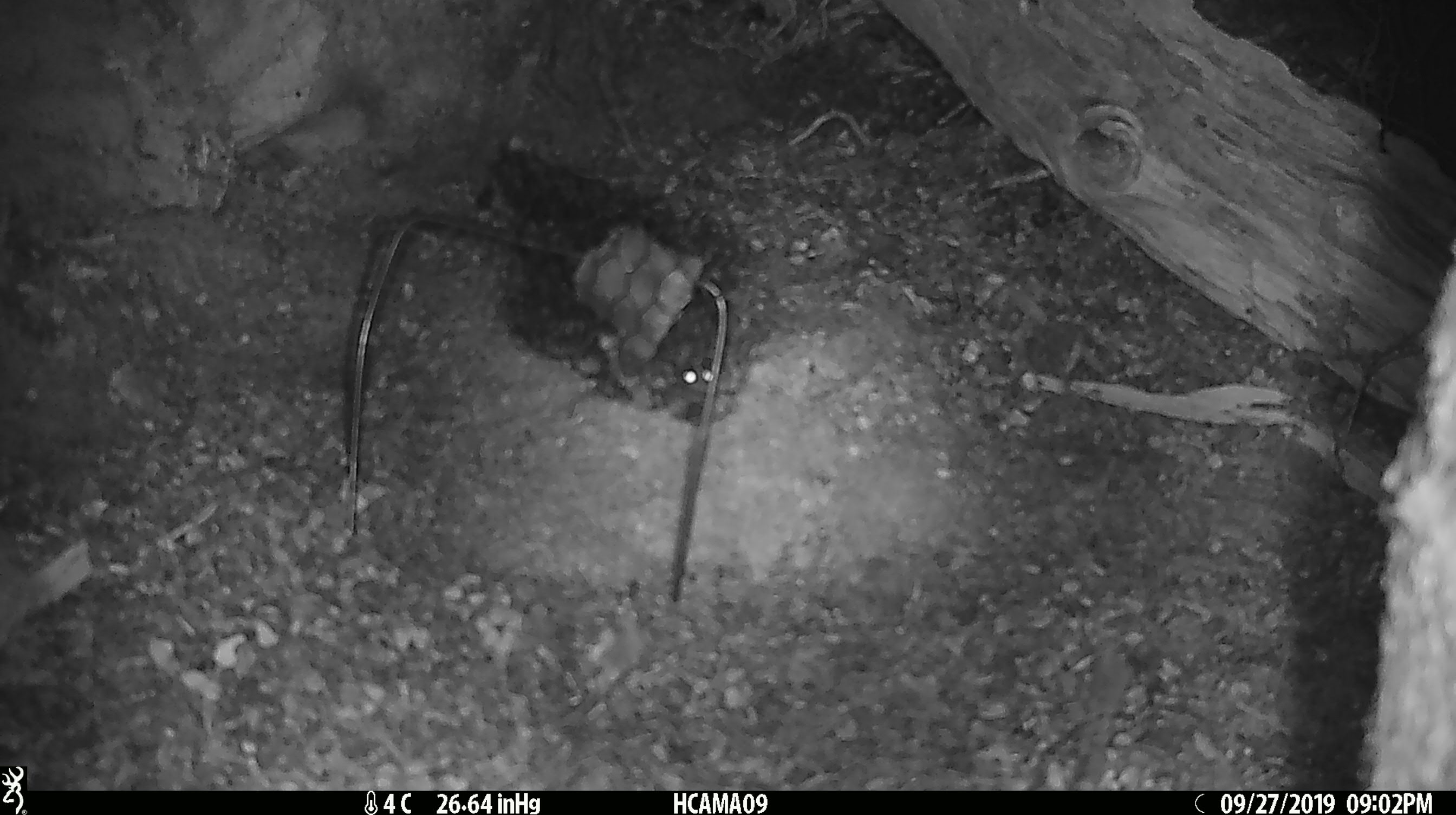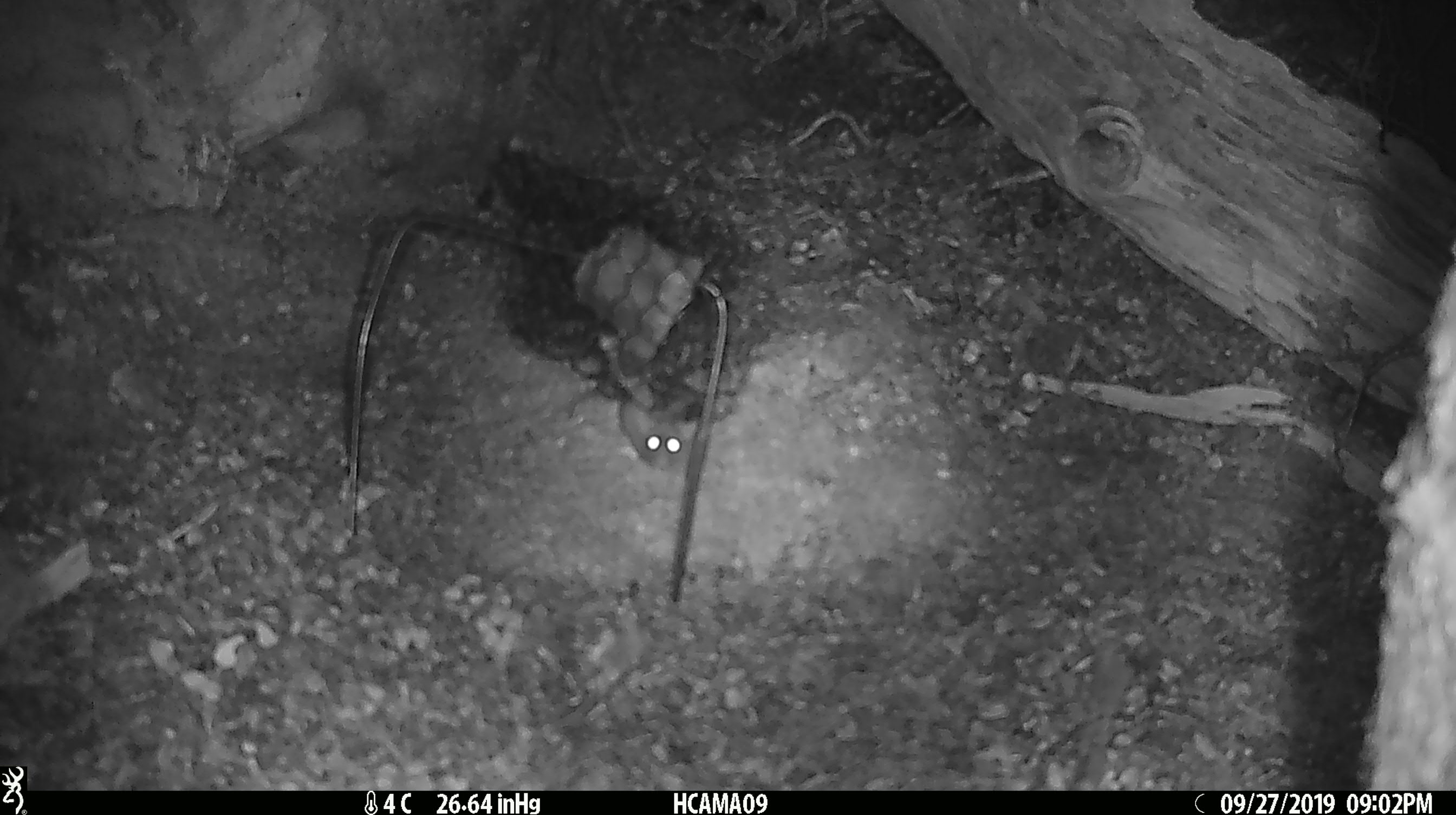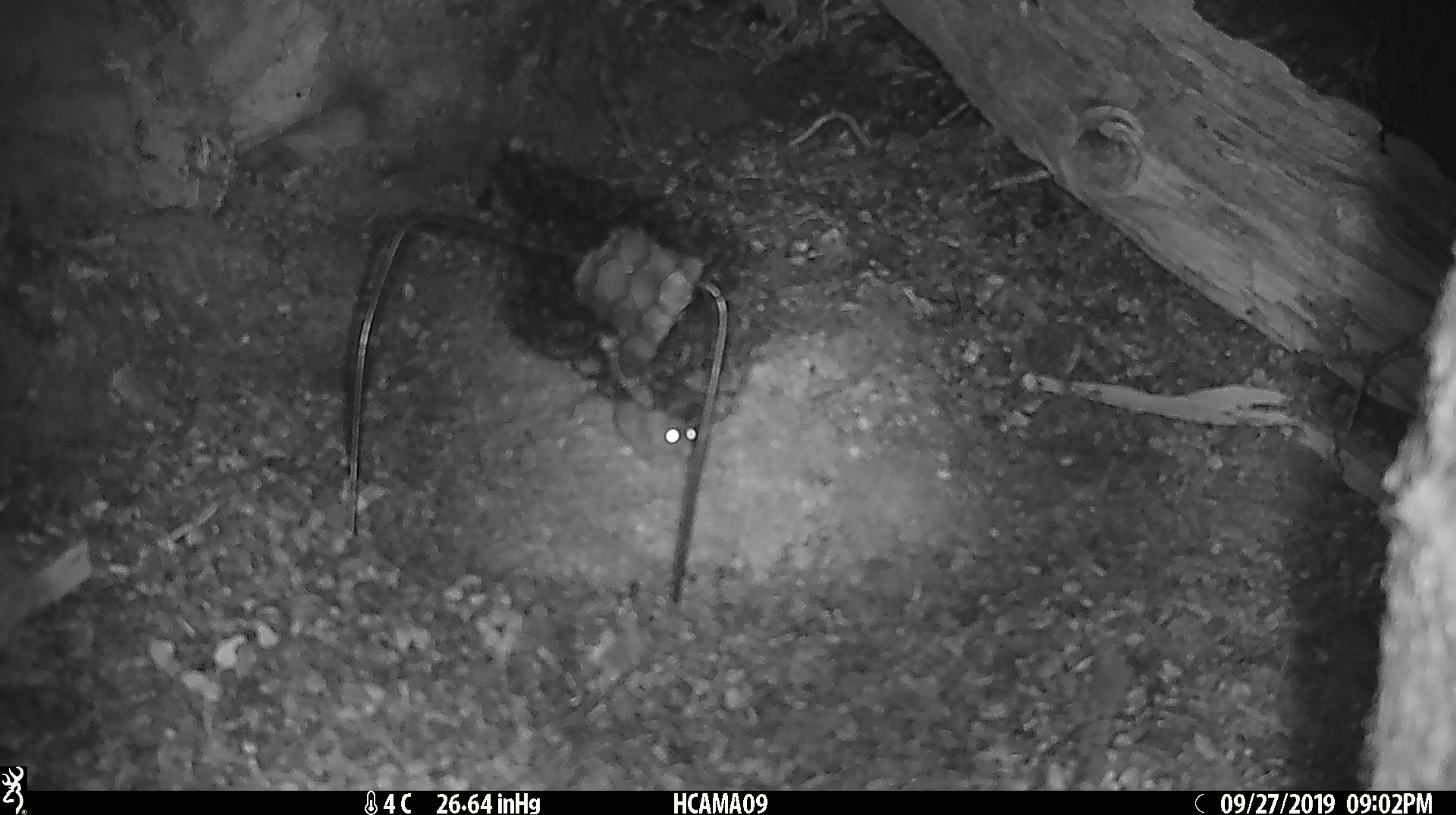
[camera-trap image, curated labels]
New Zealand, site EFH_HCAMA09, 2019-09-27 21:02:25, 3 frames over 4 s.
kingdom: Animalia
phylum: Chordata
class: Mammalia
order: Rodentia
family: Muridae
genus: Mus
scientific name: Mus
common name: mouse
Mouse (Mus).